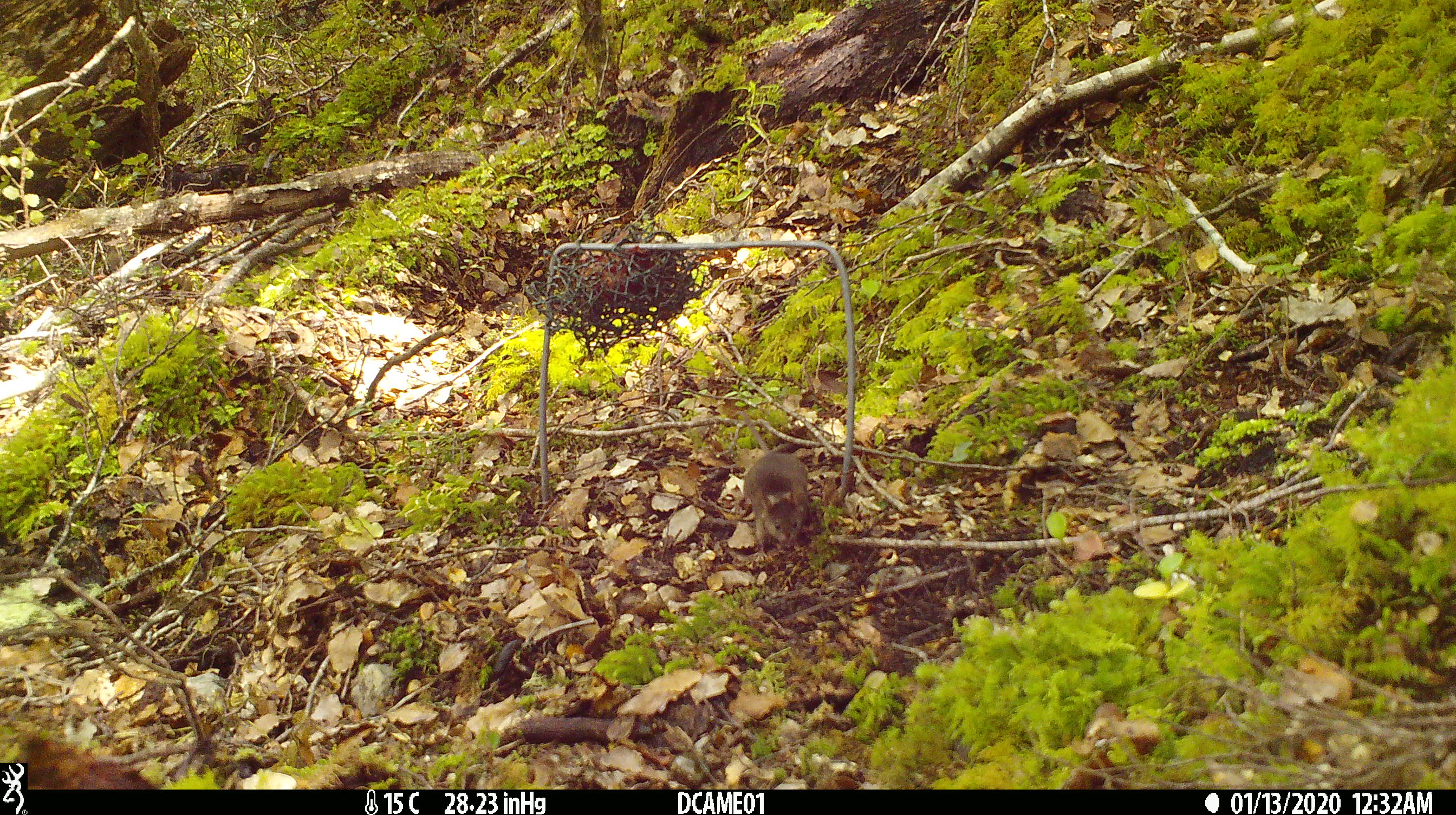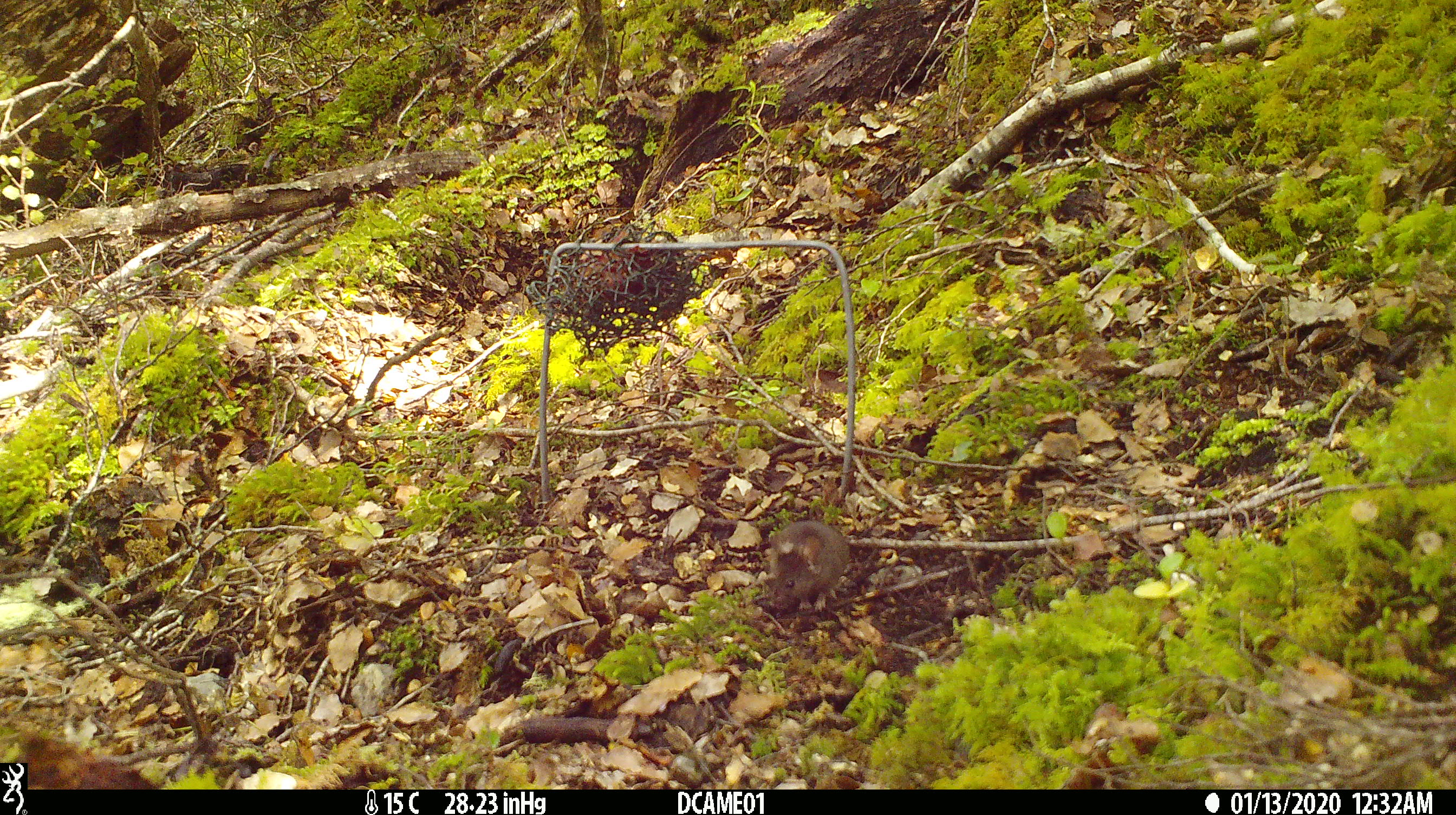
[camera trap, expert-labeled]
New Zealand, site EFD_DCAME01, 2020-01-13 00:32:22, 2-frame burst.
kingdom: Animalia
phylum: Chordata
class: Mammalia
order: Rodentia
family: Muridae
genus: Mus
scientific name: Mus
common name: mouse